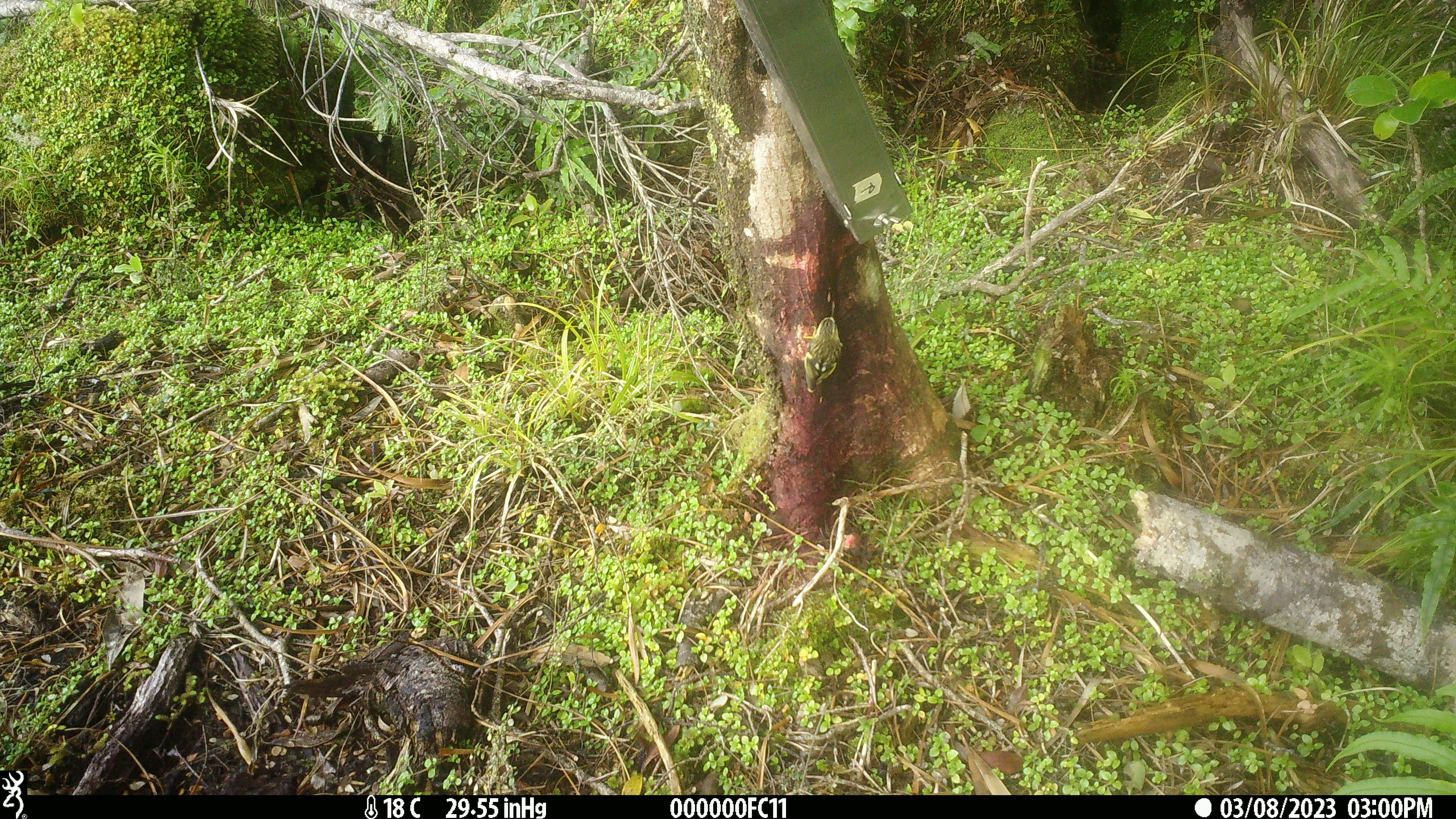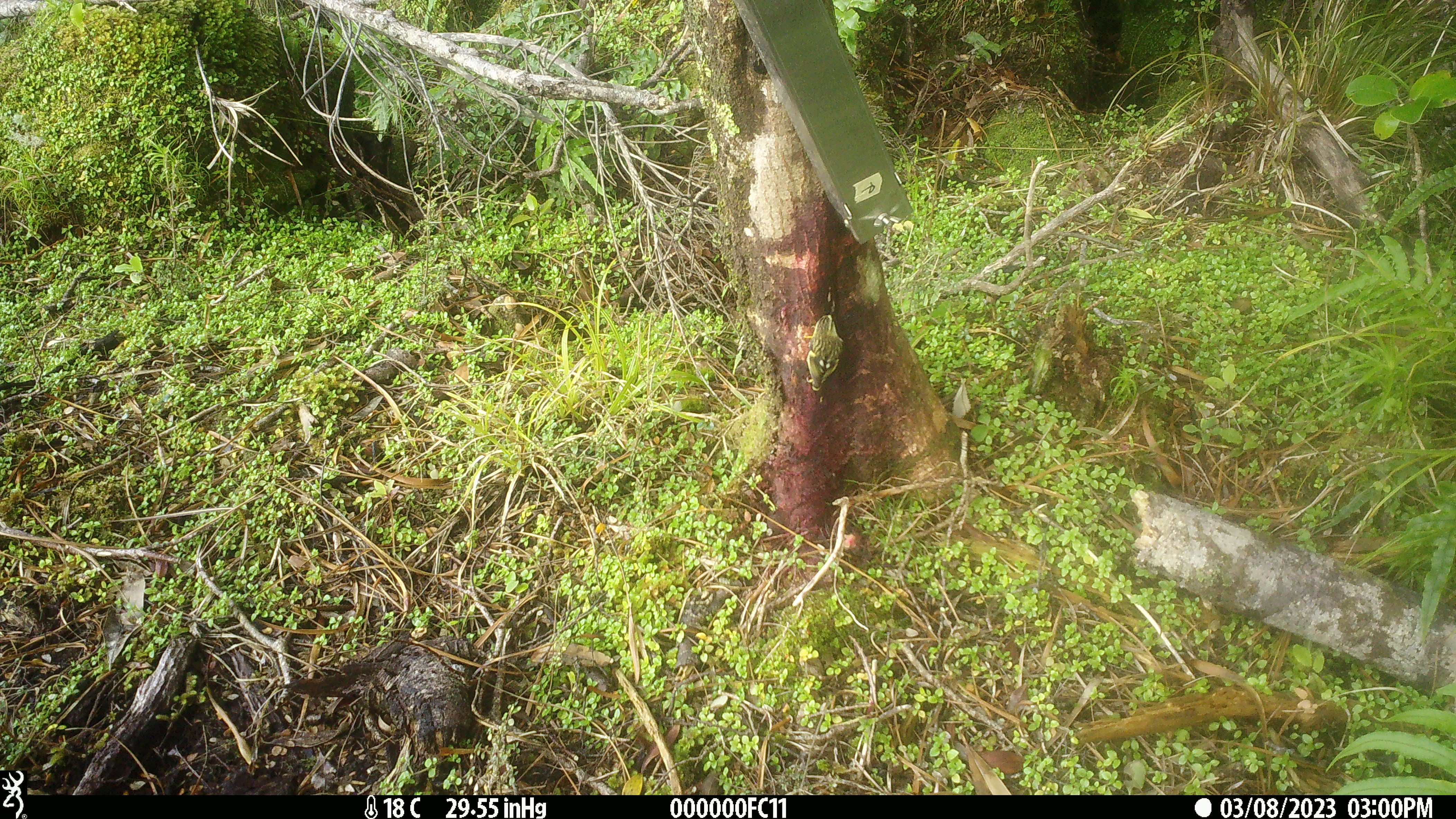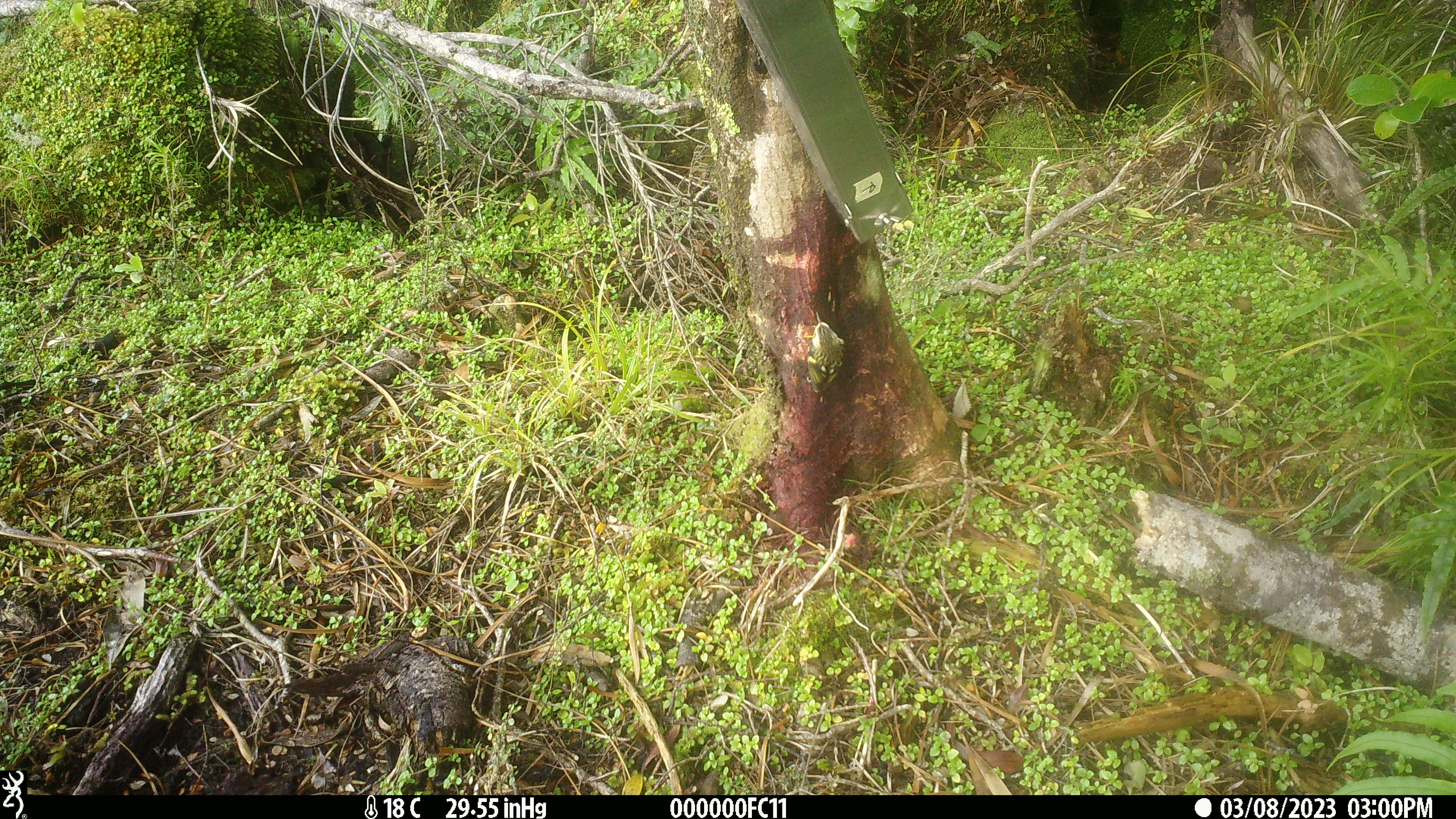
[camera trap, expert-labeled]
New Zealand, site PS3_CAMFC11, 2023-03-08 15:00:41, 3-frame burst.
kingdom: Animalia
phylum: Chordata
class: Aves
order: Passeriformes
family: Acanthisittidae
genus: Acanthisitta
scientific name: Acanthisitta chloris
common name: rifleman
Rifleman (Acanthisitta chloris).